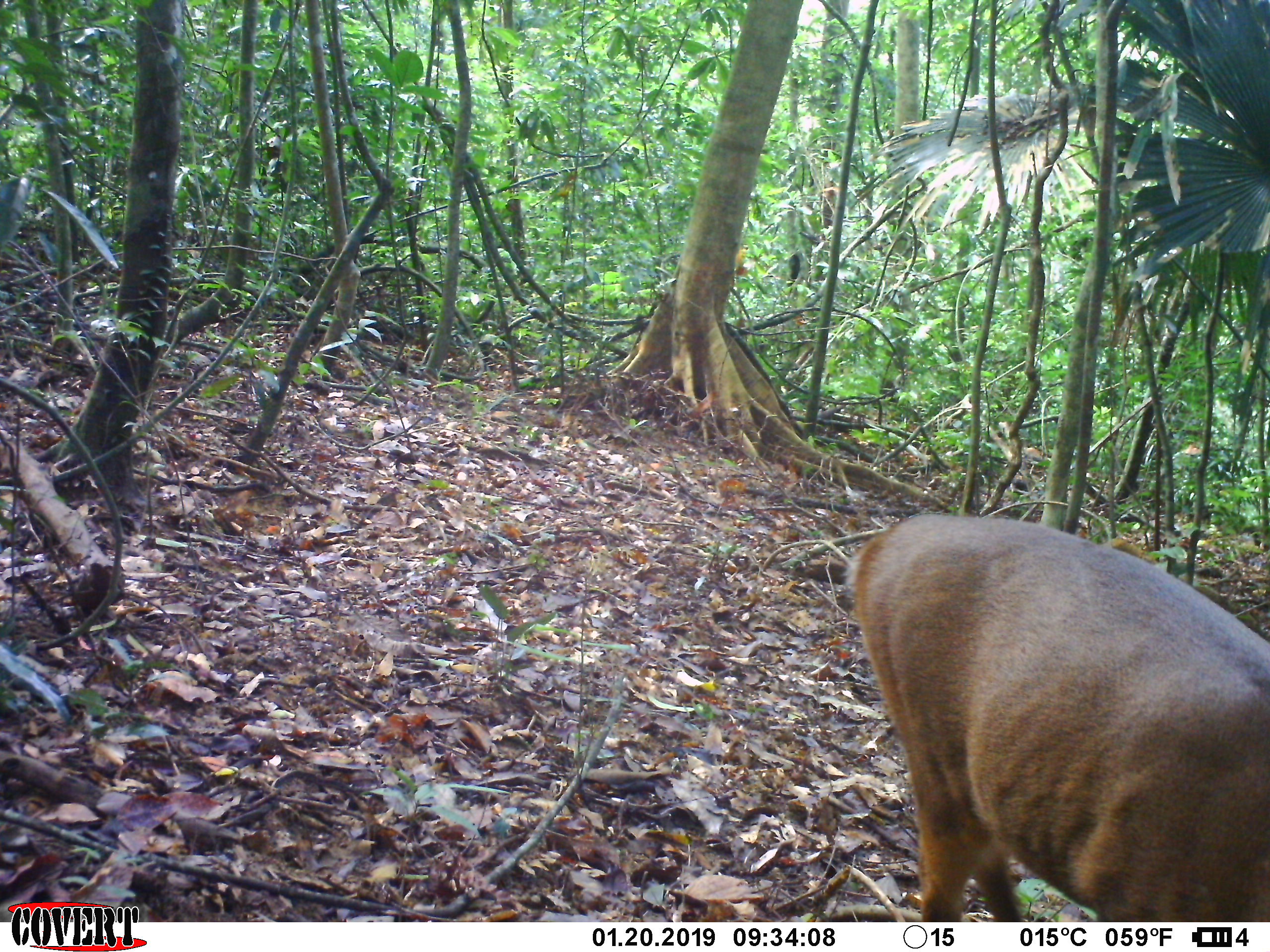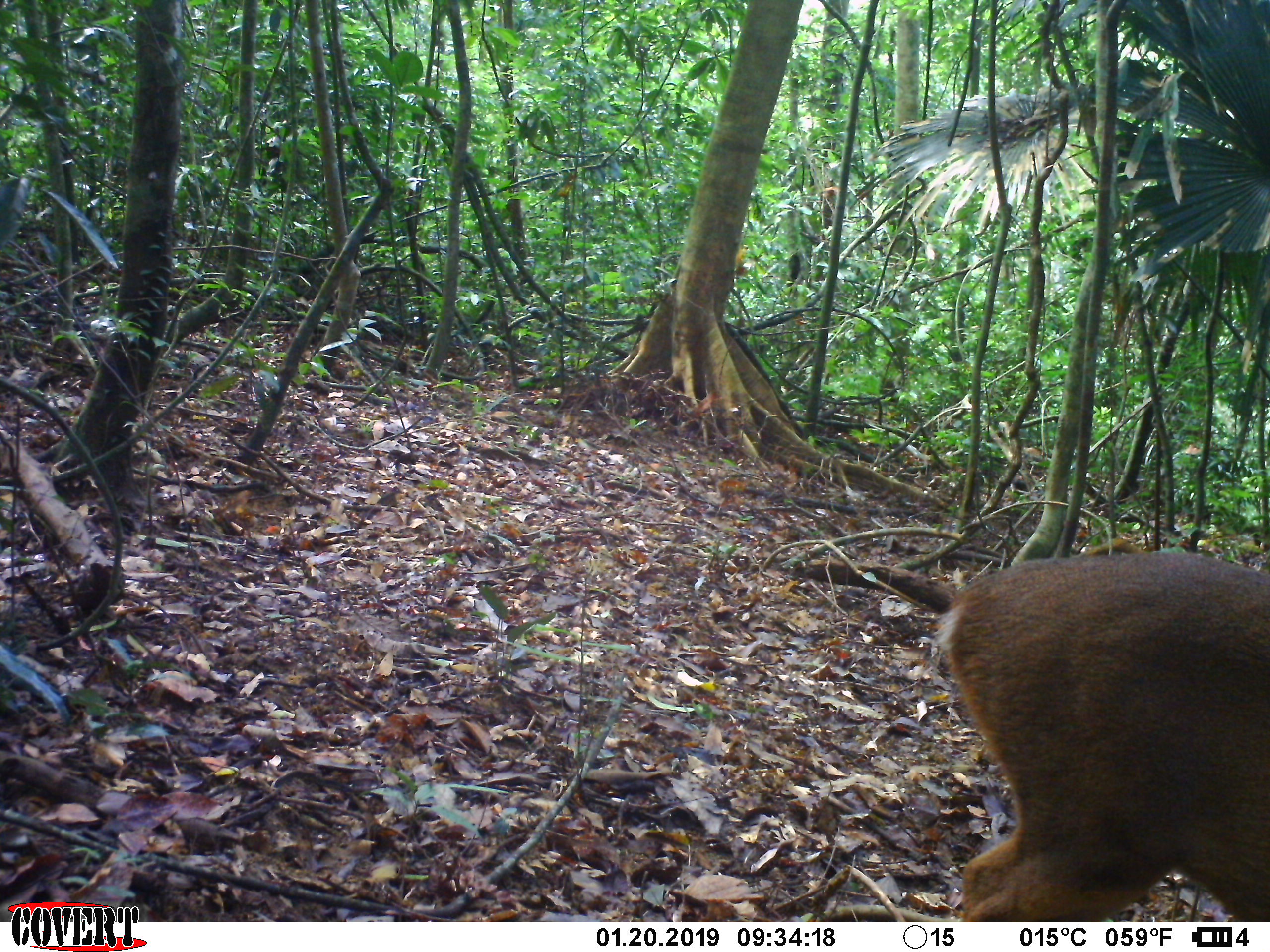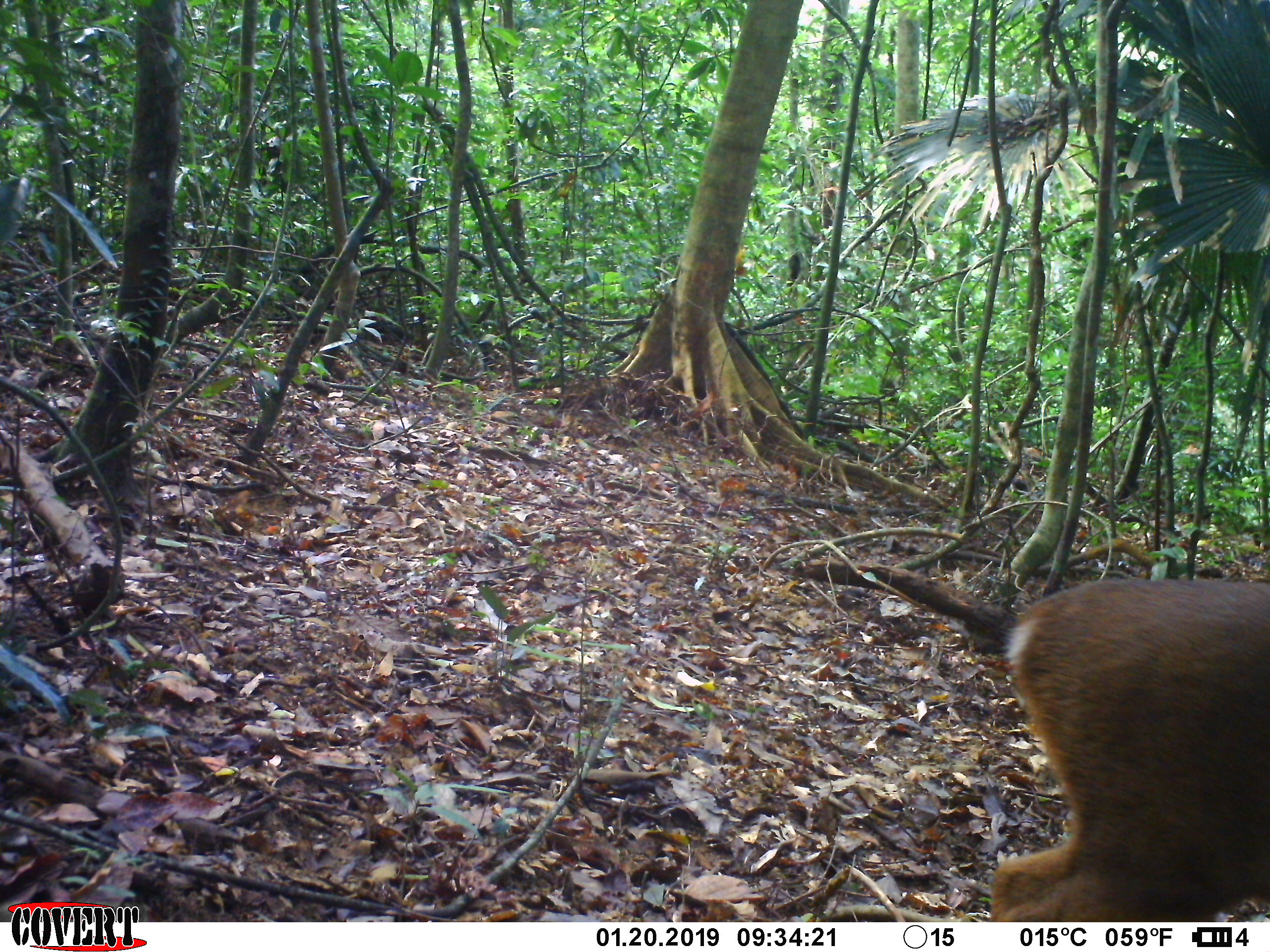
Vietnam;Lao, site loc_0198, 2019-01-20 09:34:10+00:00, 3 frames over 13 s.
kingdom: Animalia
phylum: Chordata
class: Mammalia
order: Artiodactyla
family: Cervidae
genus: Muntiacus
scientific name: Muntiacus vuquangensis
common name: large-antlered muntjac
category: large antlered muntjac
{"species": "large antlered muntjac (large-antlered muntjac) (Muntiacus vuquangensis)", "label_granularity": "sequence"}